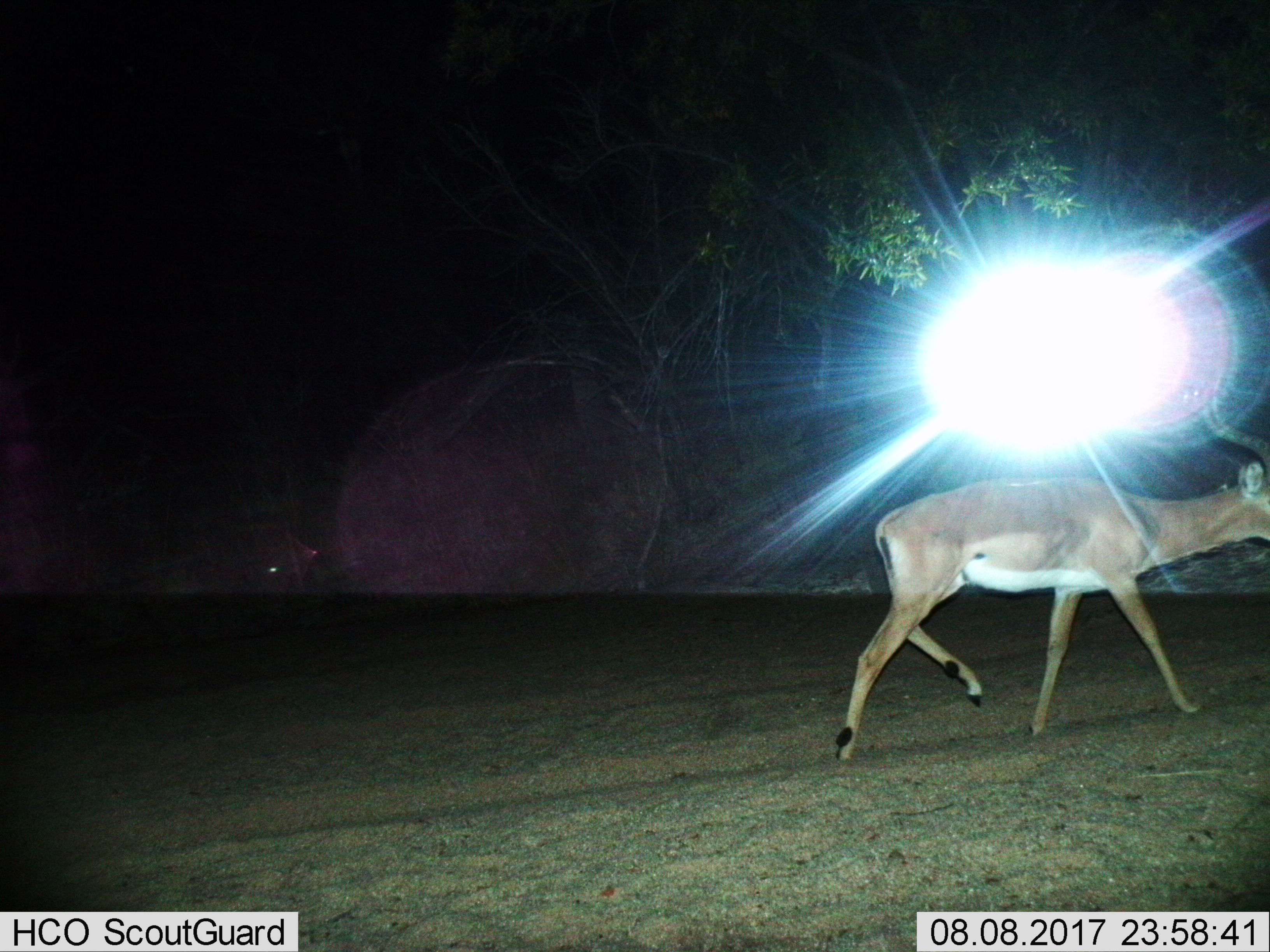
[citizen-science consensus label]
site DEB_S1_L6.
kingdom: Animalia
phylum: Chordata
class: Mammalia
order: Artiodactyla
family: Bovidae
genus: Aepyceros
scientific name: Aepyceros melampus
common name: impala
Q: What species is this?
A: Impala (Aepyceros melampus).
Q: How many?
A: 1.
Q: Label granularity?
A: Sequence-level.